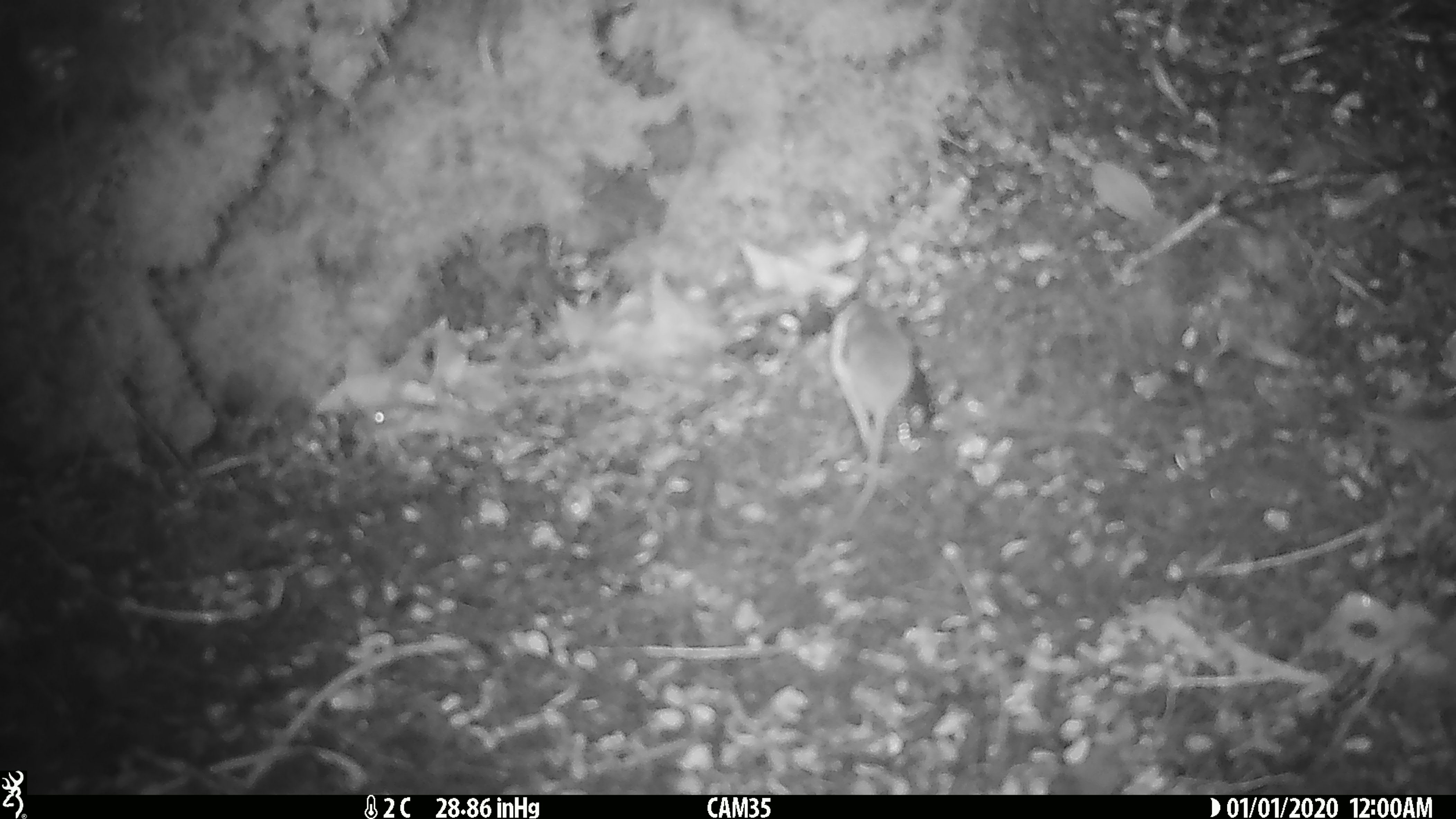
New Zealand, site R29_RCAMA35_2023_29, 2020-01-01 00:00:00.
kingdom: Animalia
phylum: Chordata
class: Mammalia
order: Rodentia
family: Muridae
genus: Mus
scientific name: Mus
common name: mouse